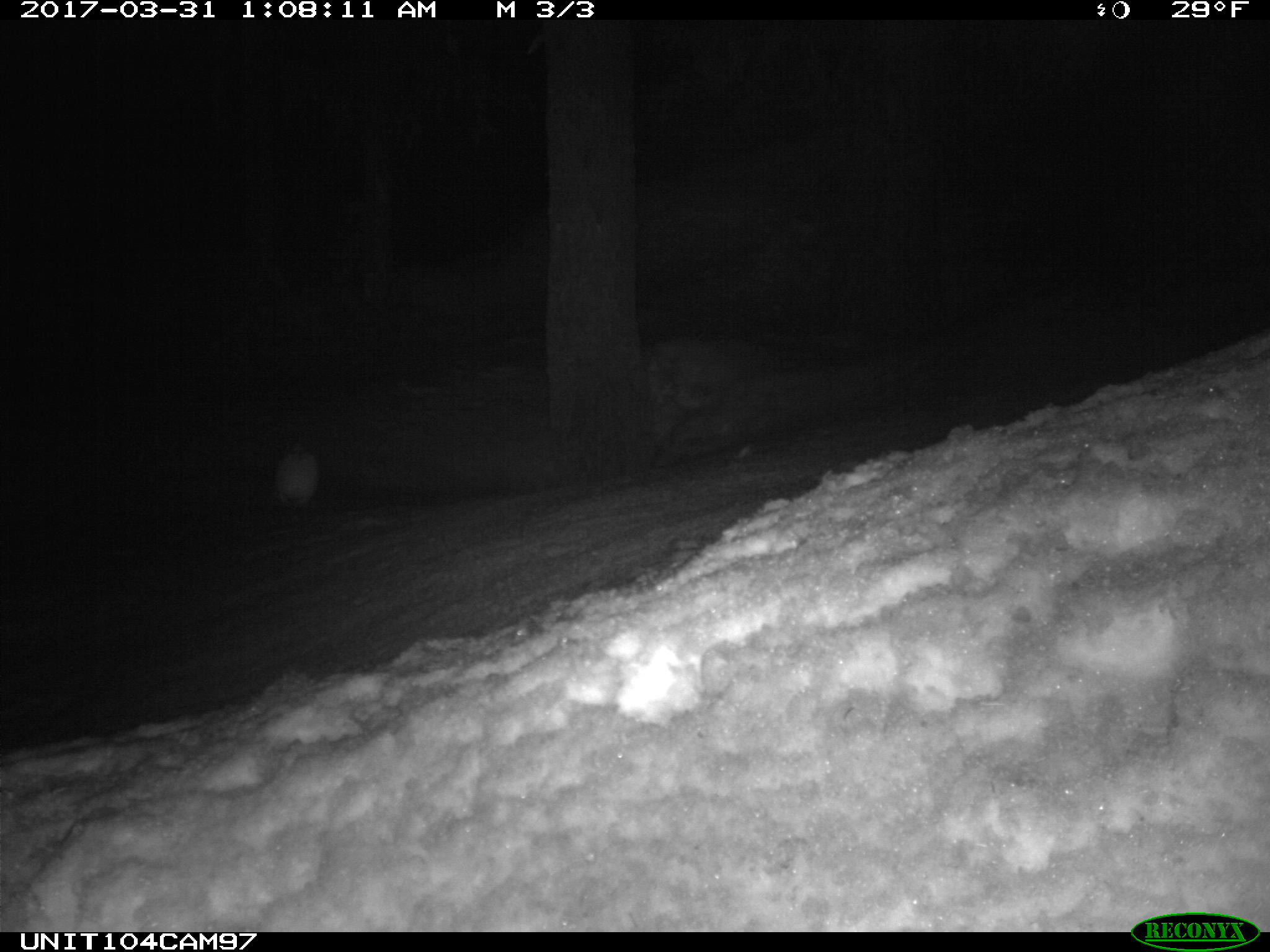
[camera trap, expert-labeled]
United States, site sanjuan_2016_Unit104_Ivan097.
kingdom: Animalia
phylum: Chordata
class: Mammalia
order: Lagomorpha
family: Leporidae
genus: Lepus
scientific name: Lepus americanus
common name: snowshoe hare